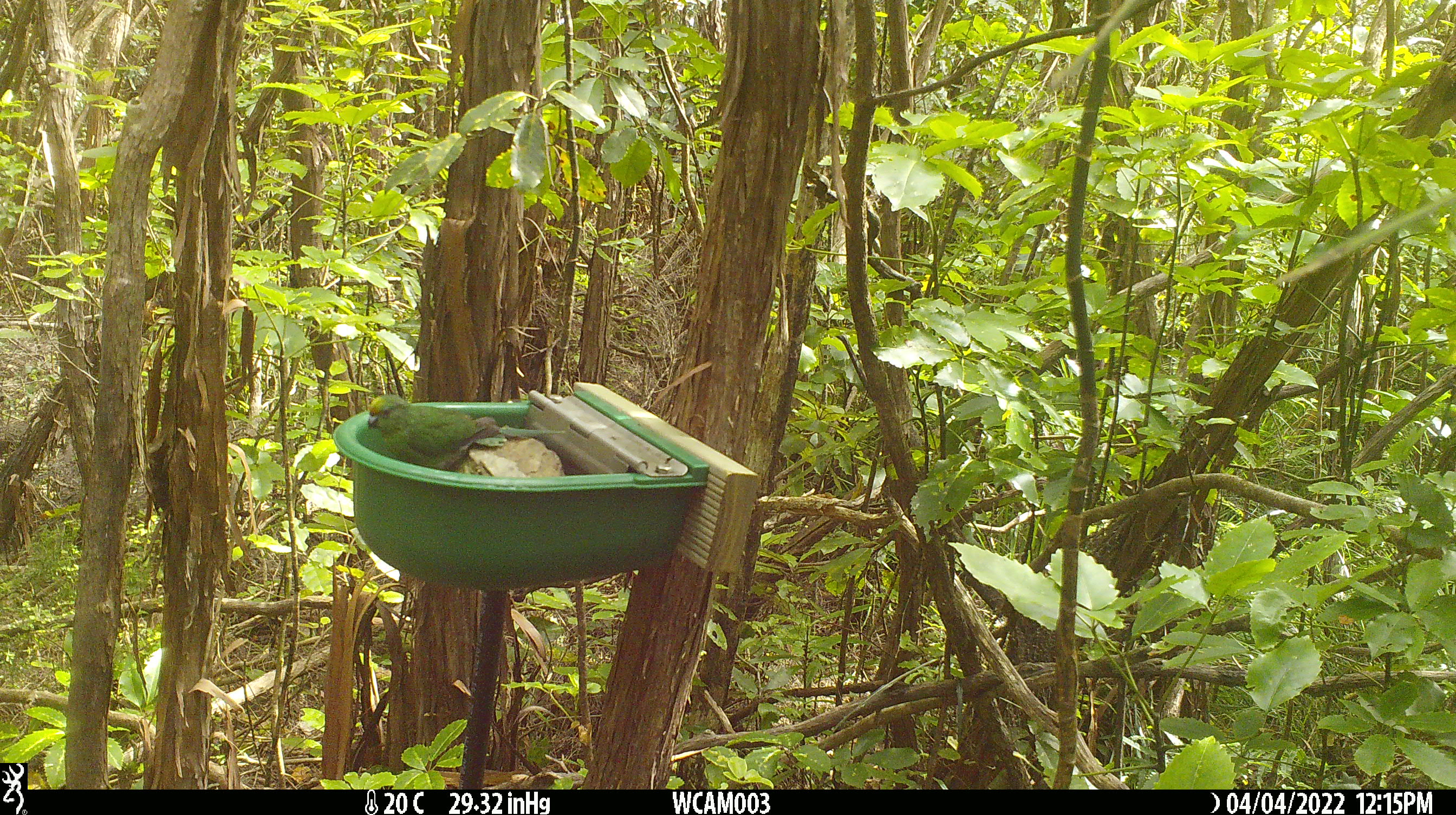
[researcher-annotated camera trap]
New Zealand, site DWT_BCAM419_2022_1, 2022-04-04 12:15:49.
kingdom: Animalia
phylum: Chordata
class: Aves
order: Psittaciformes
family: Psittaculidae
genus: Cyanoramphus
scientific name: Cyanoramphus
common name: parakeet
Parakeet (Cyanoramphus).